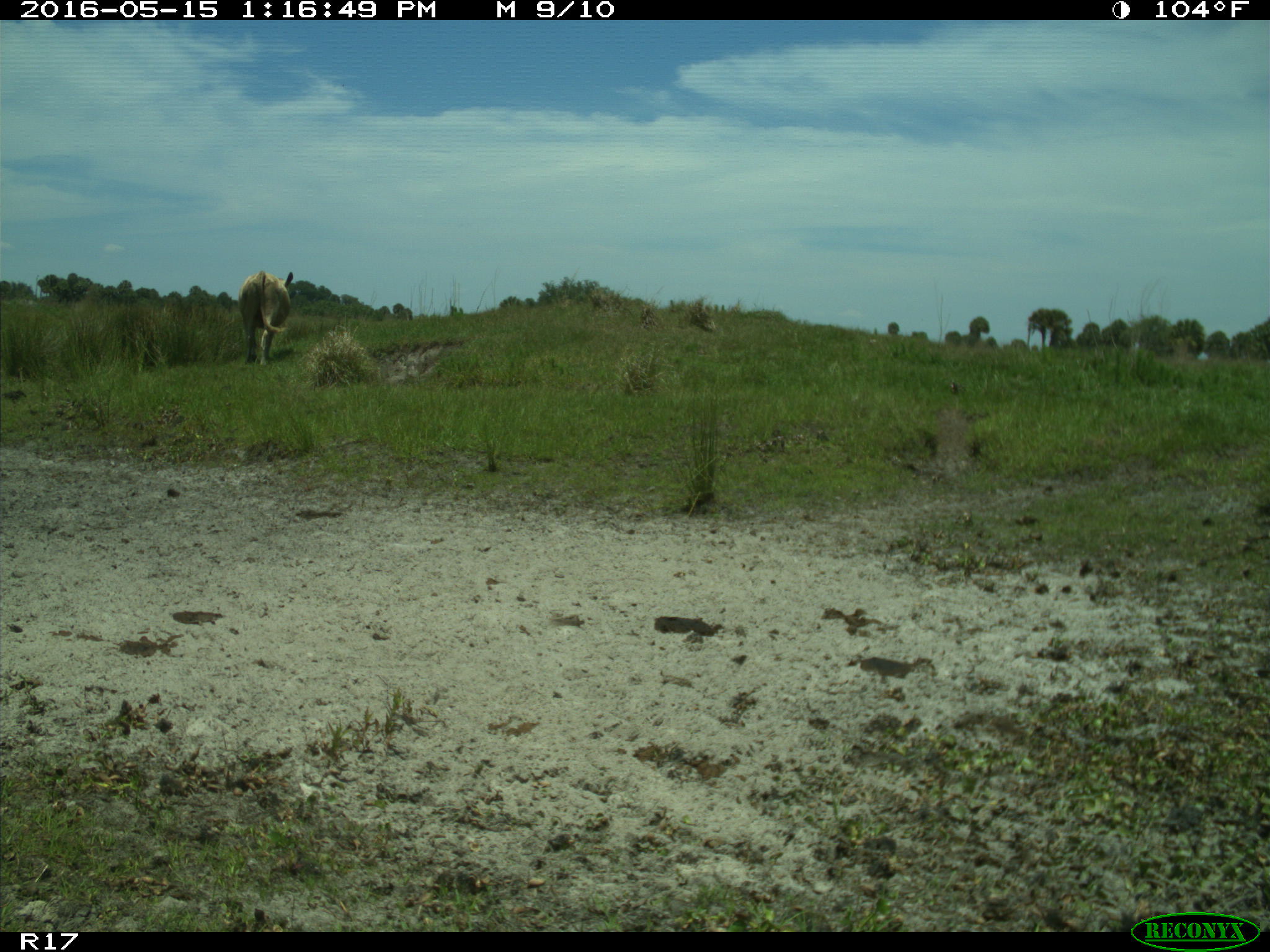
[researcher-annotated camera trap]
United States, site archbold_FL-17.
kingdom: Animalia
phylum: Chordata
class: Mammalia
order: Artiodactyla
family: Bovidae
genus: Bos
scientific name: Bos taurus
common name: domestic cow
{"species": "Bos taurus (domestic cow)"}